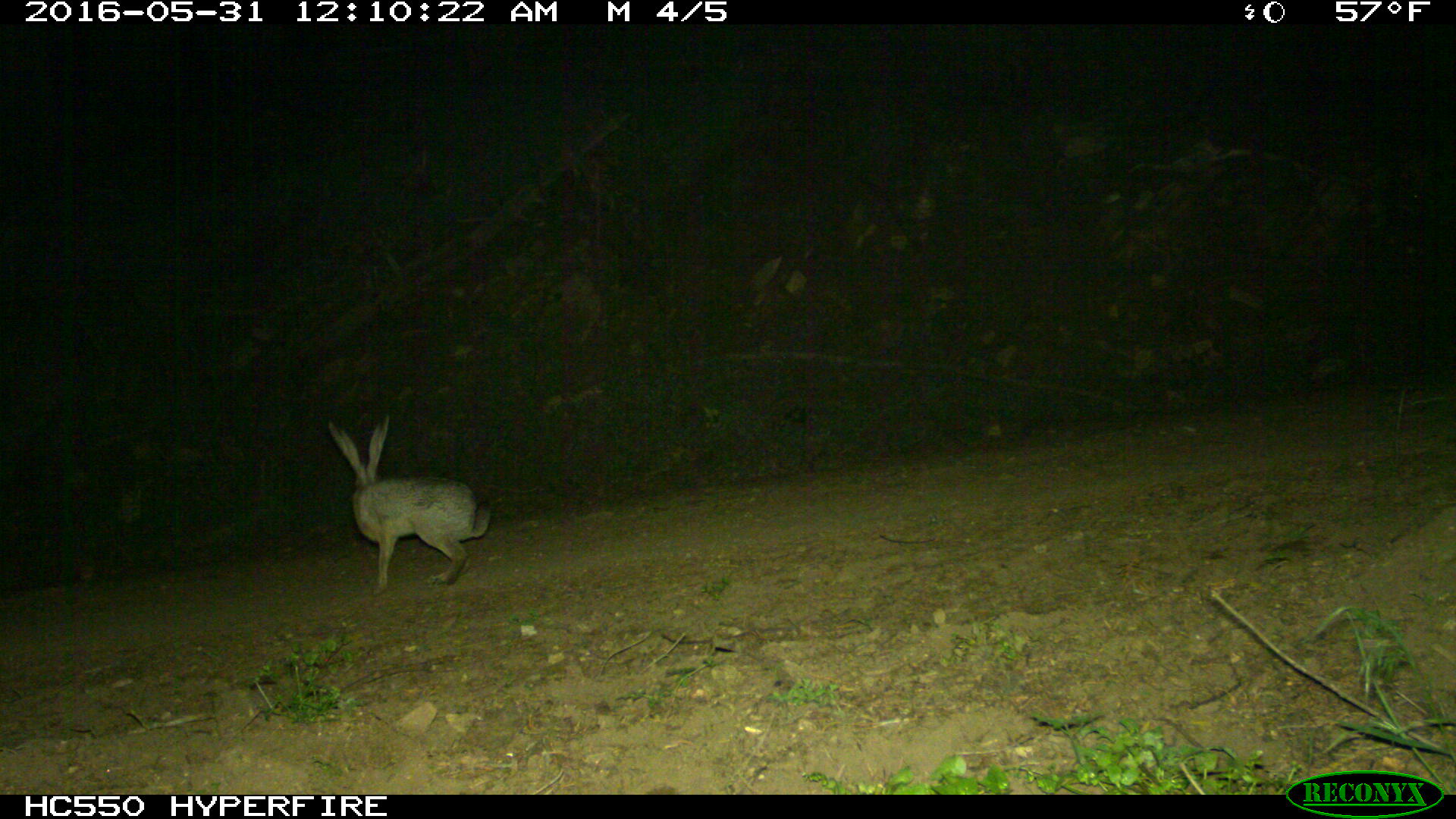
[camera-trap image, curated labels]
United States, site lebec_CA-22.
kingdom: Animalia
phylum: Chordata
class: Mammalia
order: Lagomorpha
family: Leporidae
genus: Lepus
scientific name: Lepus californicus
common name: black-tailed jackrabbit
Lepus californicus (black-tailed jackrabbit).